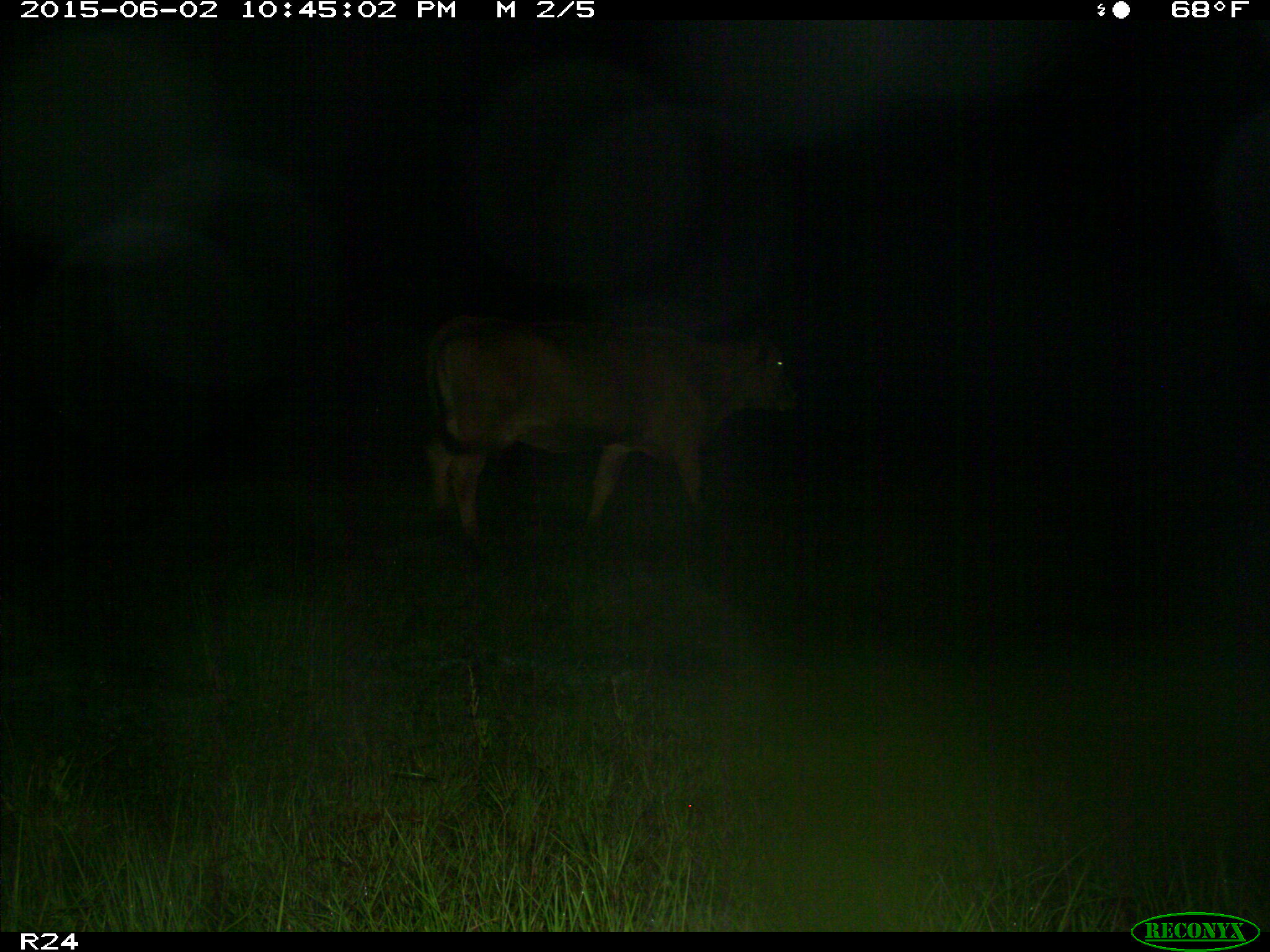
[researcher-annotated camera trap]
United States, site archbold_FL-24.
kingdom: Animalia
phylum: Chordata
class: Mammalia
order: Artiodactyla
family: Bovidae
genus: Bos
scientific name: Bos taurus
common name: domestic cow